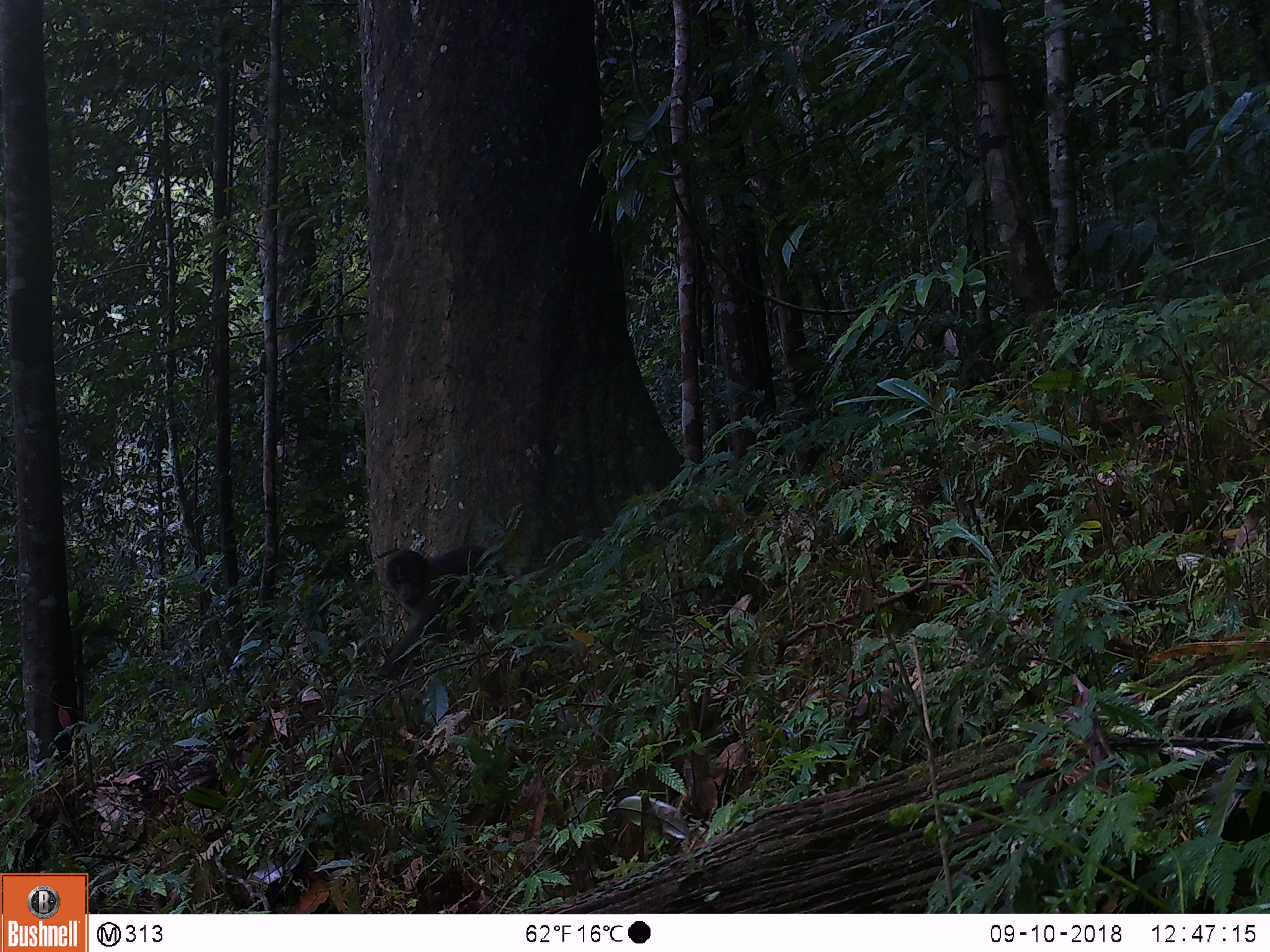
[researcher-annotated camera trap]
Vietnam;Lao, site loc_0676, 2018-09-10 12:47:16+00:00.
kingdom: Animalia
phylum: Chordata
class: Mammalia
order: Primates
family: Cercopithecidae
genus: Macaca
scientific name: Macaca arctoides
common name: stump-tailed macaque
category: stump tailed macaque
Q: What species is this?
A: Stump tailed macaque (stump-tailed macaque) (Macaca arctoides).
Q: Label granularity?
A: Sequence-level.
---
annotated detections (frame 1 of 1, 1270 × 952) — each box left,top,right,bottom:
stump tailed macaque: 376,544,510,680